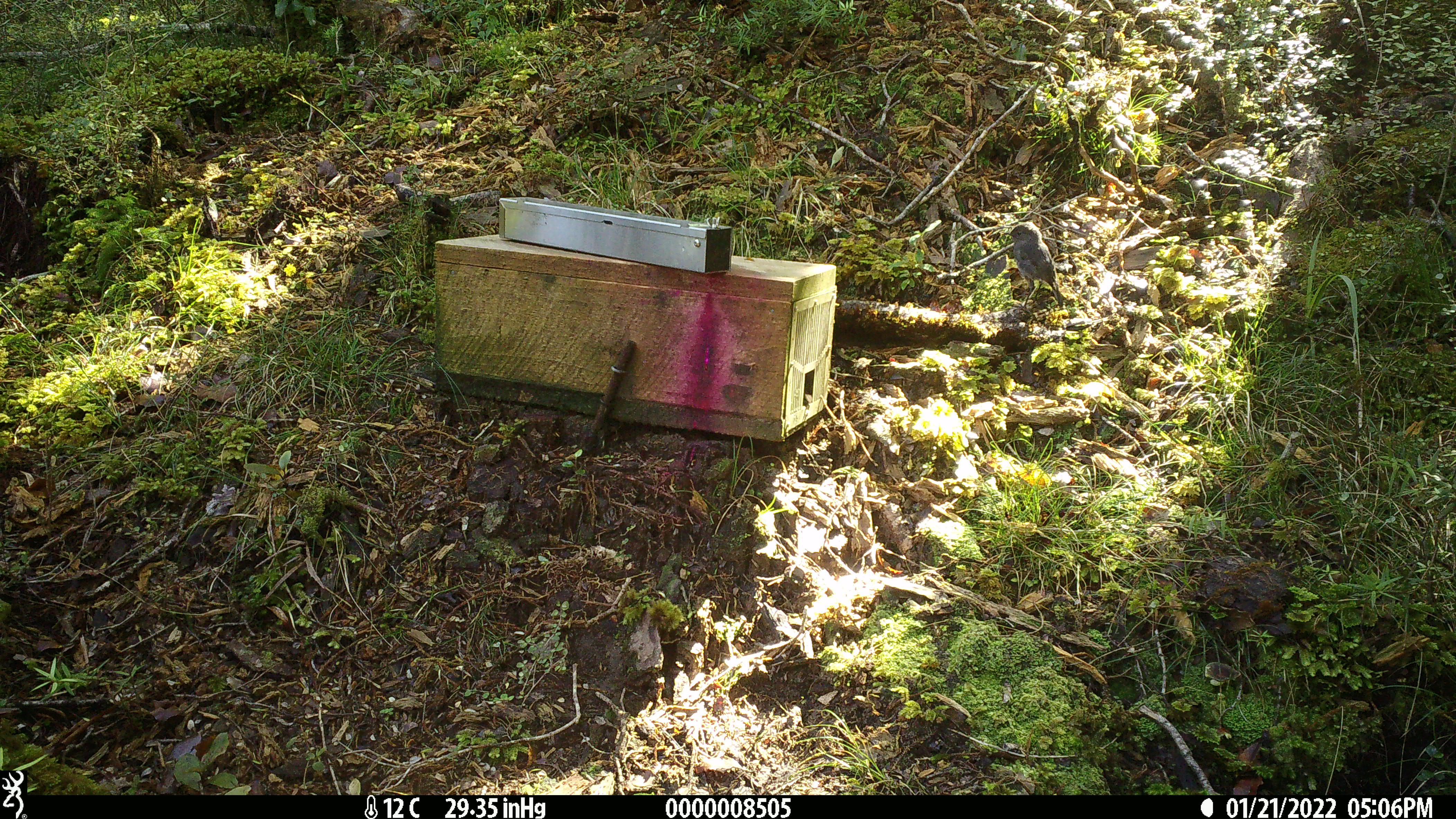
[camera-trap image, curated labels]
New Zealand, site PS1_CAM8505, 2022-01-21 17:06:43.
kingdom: Animalia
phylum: Chordata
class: Aves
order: Passeriformes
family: Petroicidae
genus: Petroica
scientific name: Petroica australis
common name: new zealand robin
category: robin